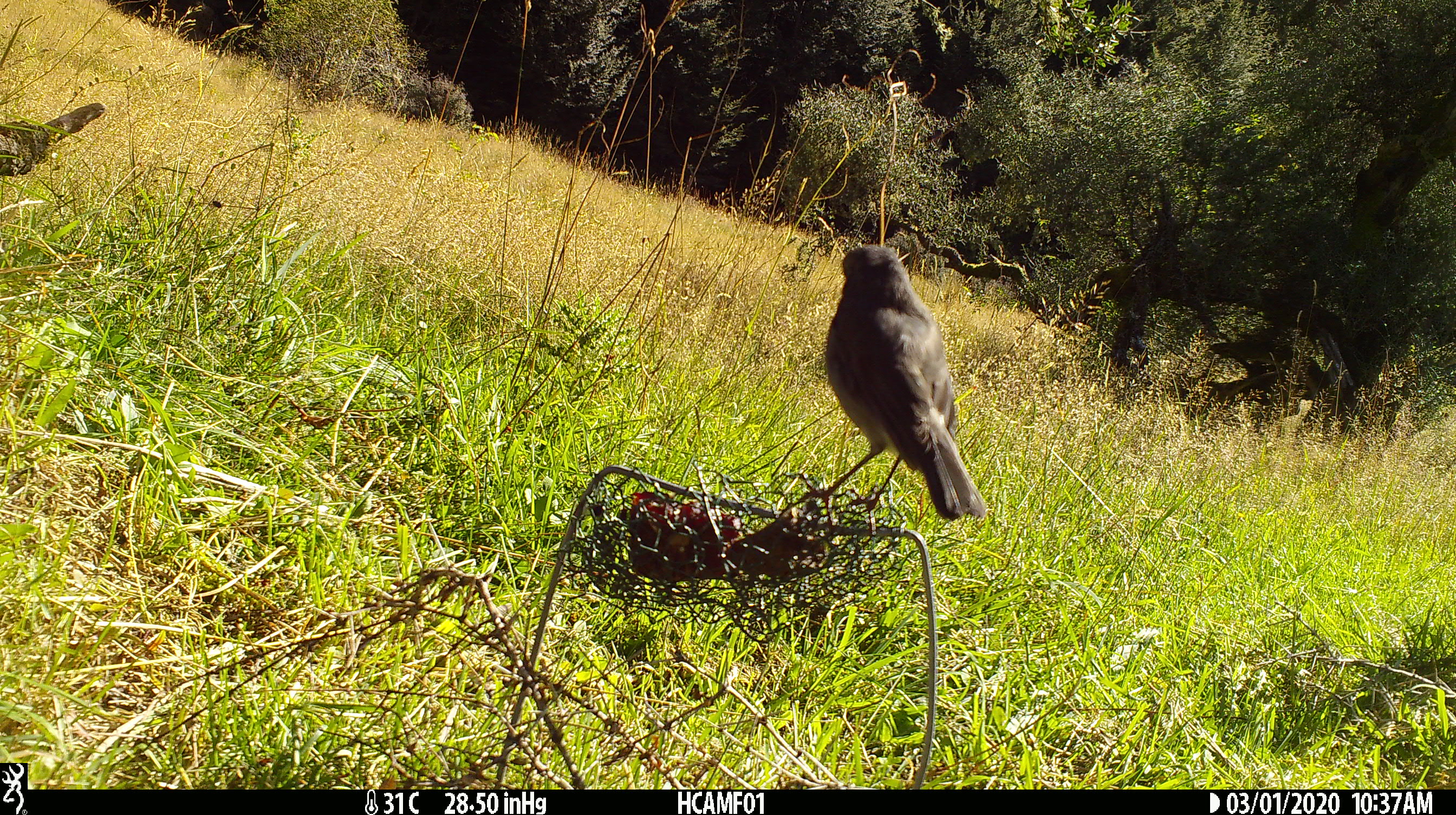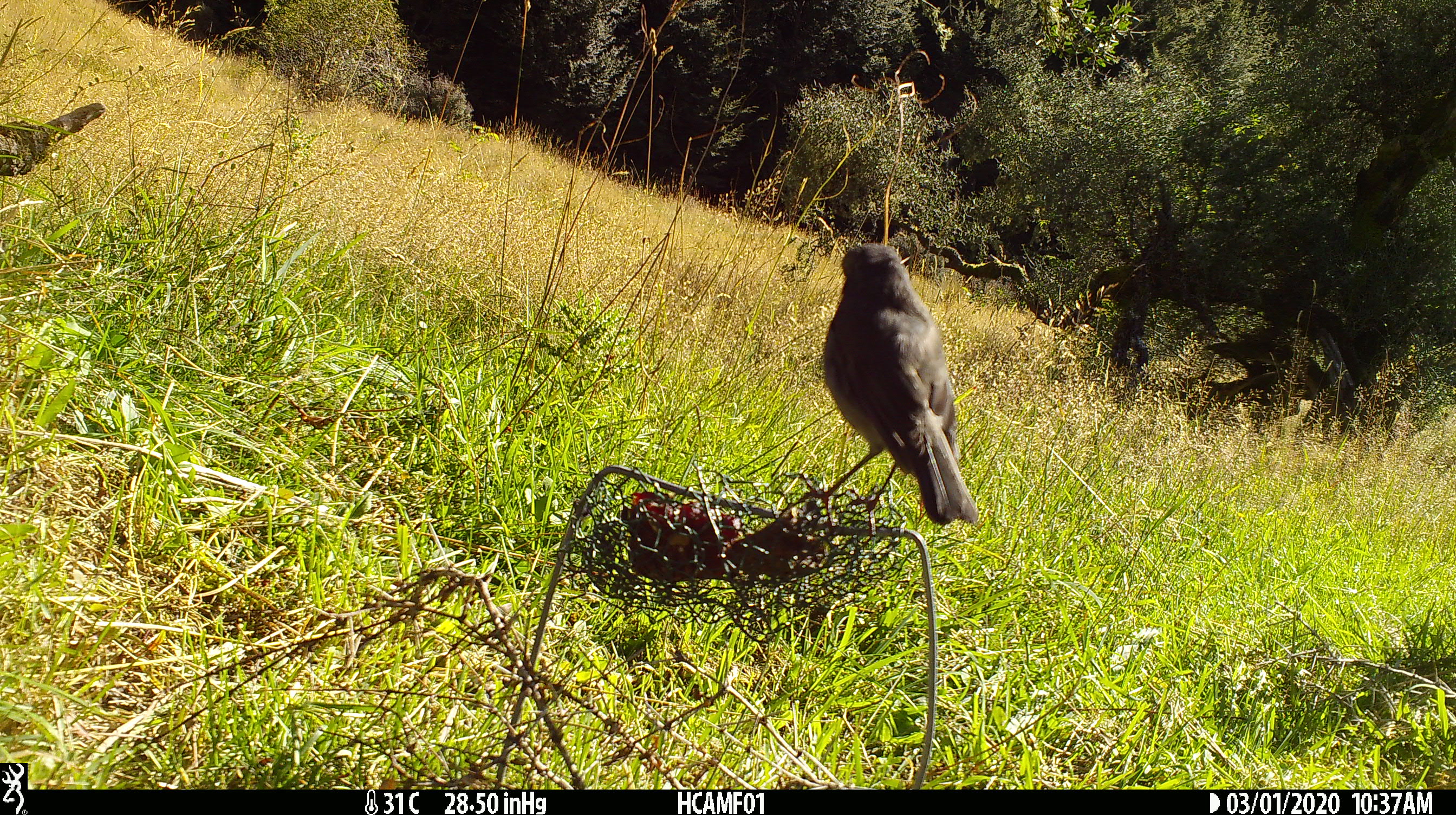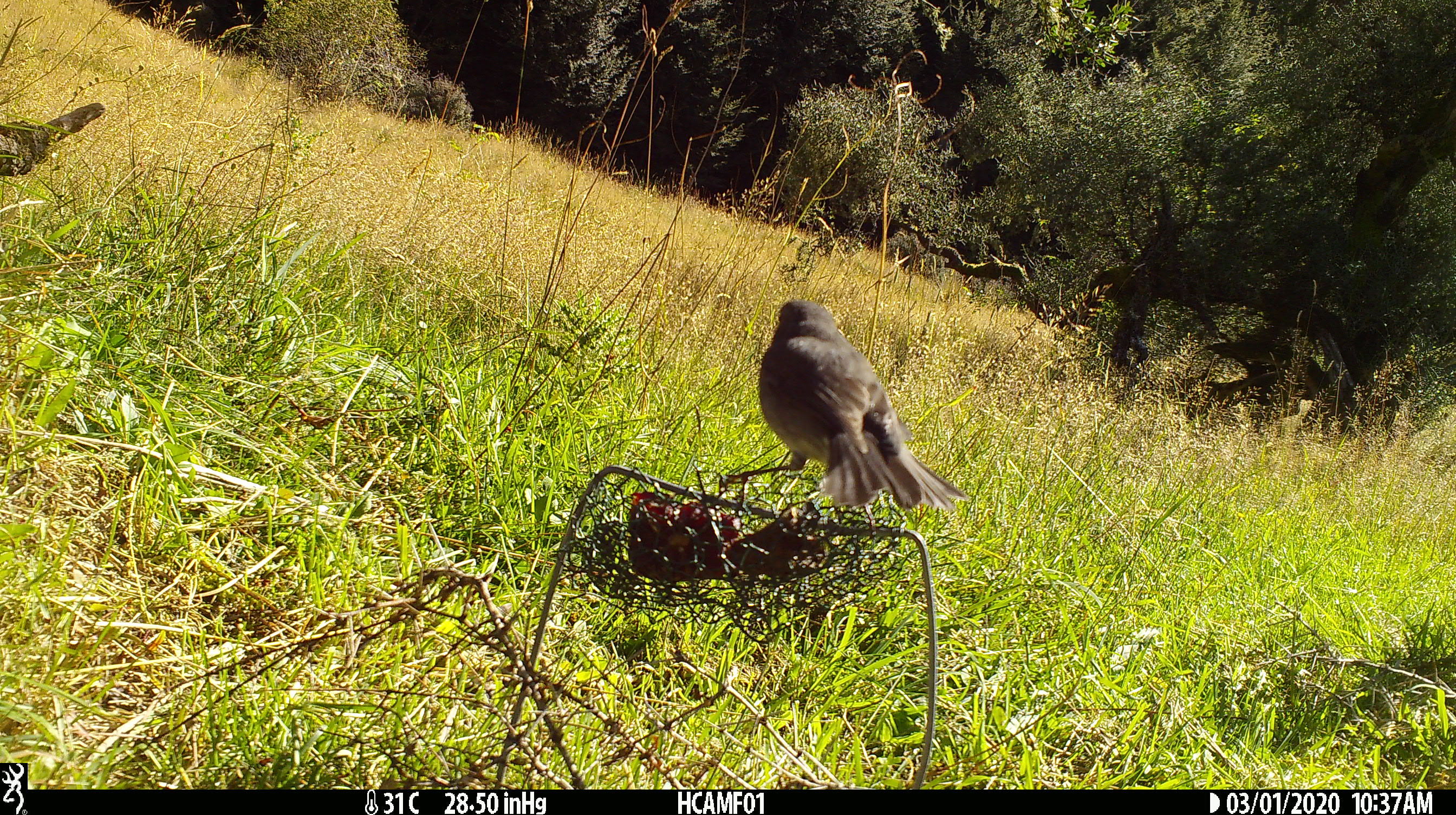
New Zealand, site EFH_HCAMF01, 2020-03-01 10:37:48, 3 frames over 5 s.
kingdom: Animalia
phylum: Chordata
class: Aves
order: Passeriformes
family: Petroicidae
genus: Petroica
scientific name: Petroica australis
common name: new zealand robin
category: robin